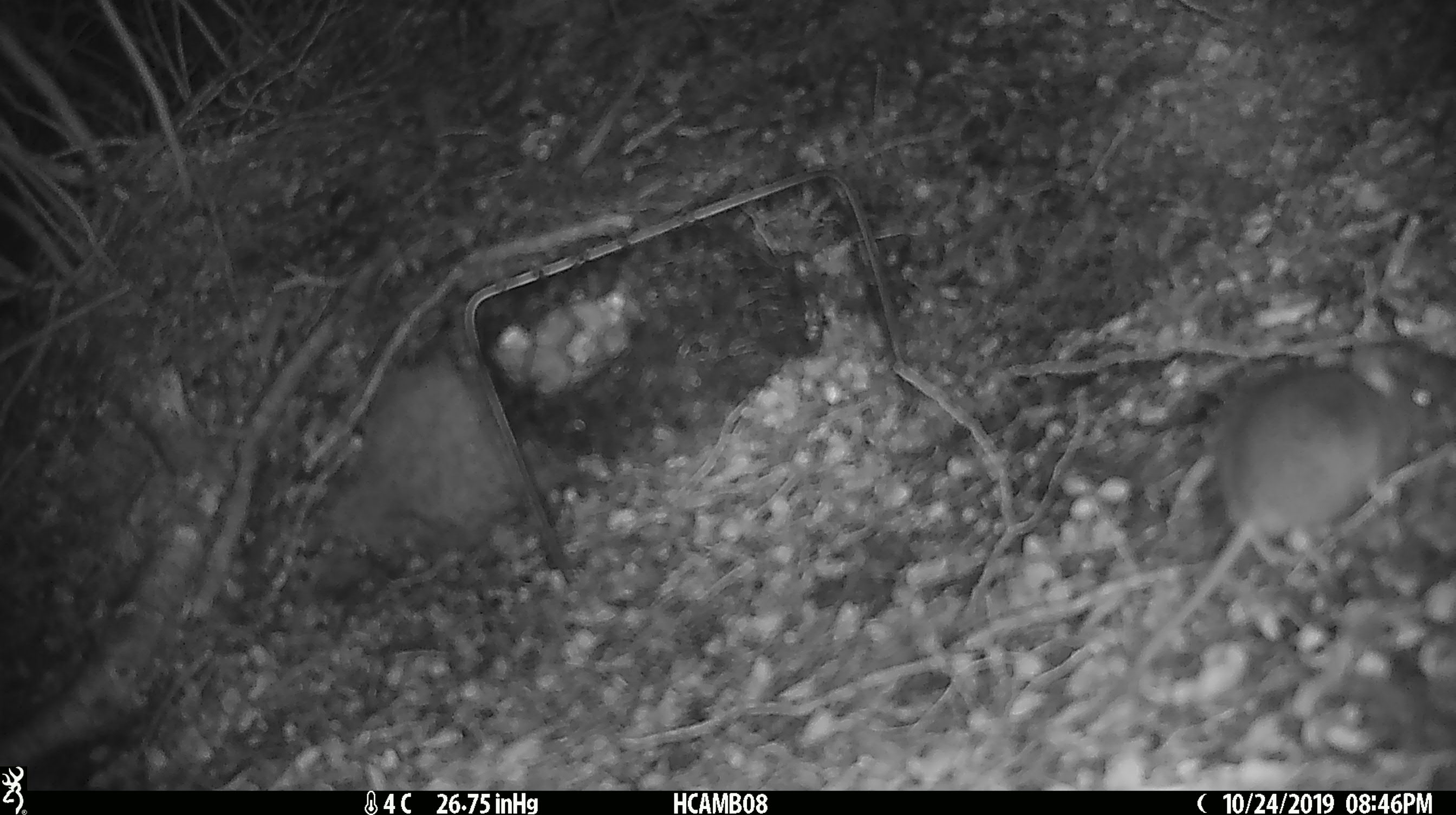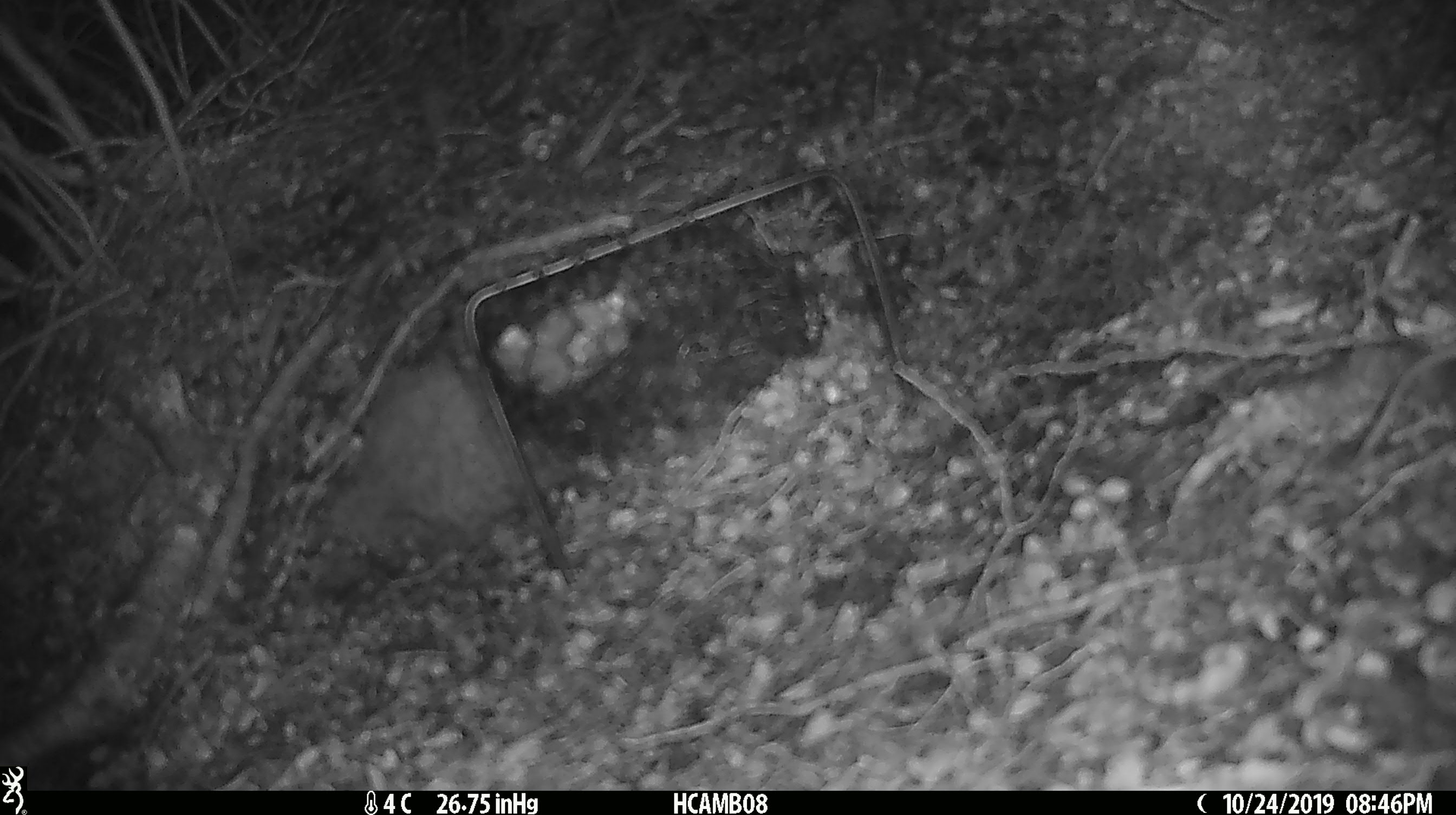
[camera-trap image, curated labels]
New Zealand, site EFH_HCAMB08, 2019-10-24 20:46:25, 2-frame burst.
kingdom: Animalia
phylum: Chordata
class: Mammalia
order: Rodentia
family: Muridae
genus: Mus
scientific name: Mus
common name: mouse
Mouse (Mus).